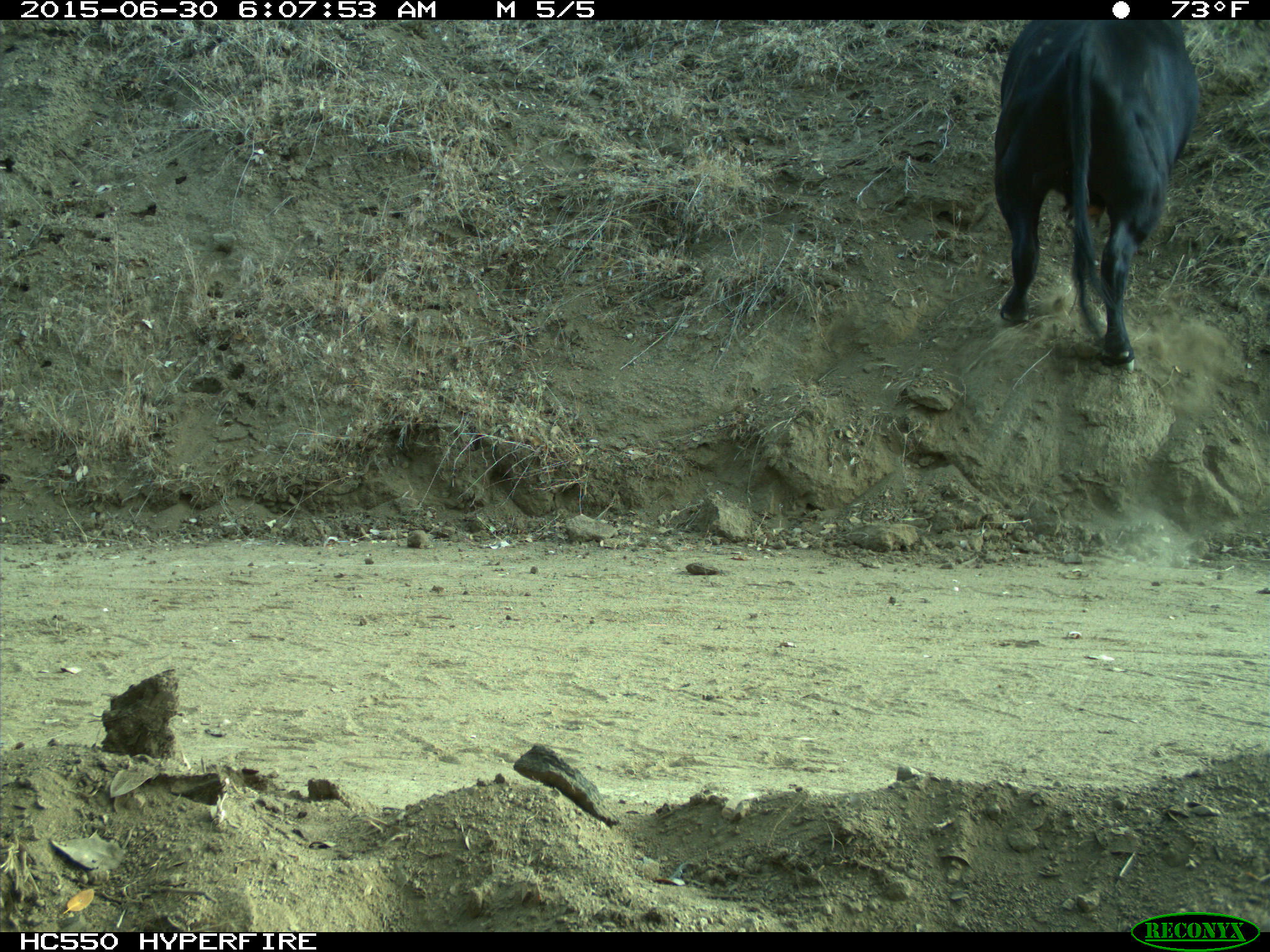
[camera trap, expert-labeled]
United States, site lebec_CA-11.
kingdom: Animalia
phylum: Chordata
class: Mammalia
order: Artiodactyla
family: Bovidae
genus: Bos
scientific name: Bos taurus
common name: domestic cow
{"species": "Bos taurus (domestic cow)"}